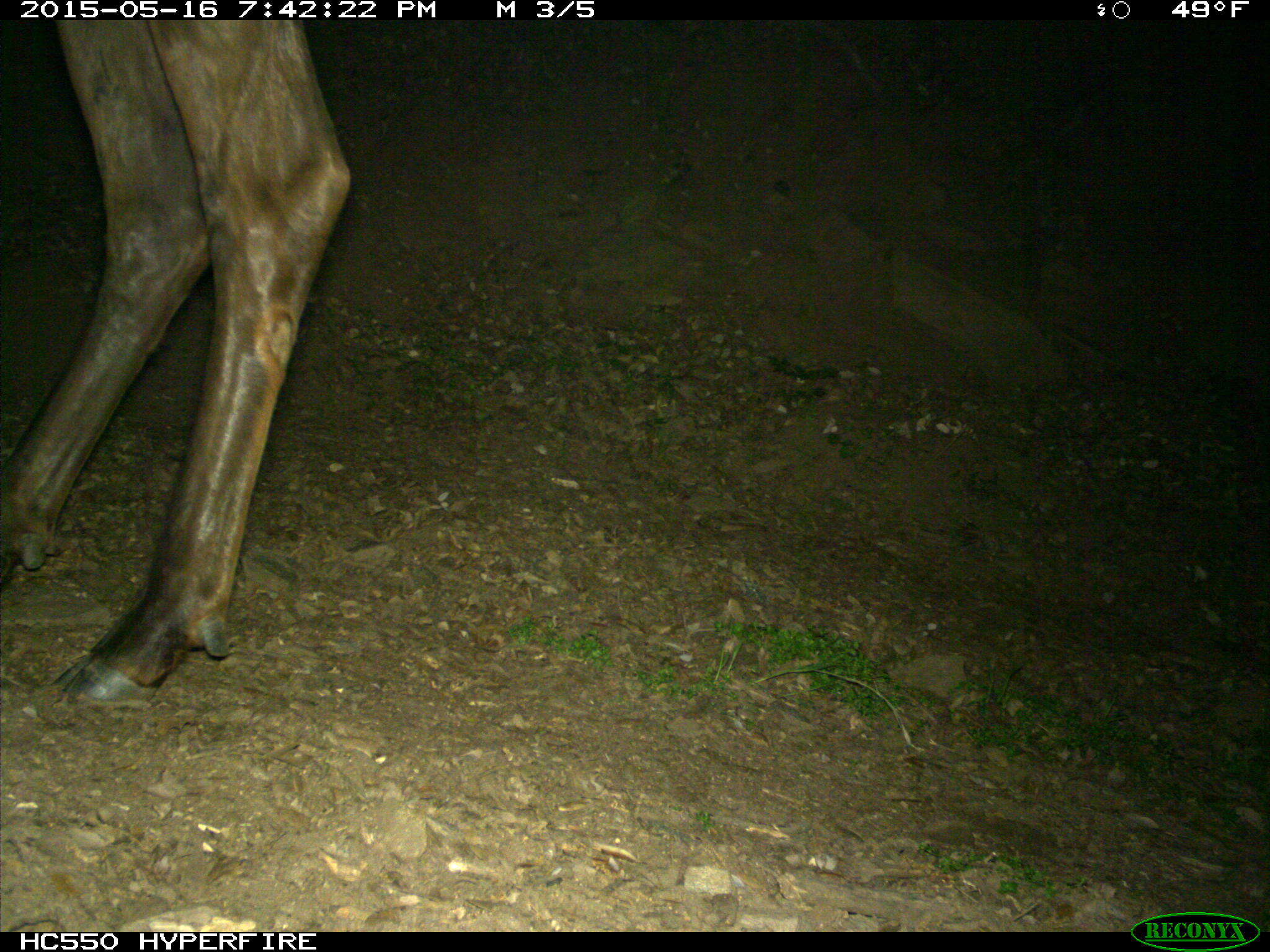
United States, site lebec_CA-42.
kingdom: Animalia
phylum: Chordata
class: Mammalia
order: Artiodactyla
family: Cervidae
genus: Cervus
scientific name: Cervus canadensis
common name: elk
Cervus canadensis (elk).